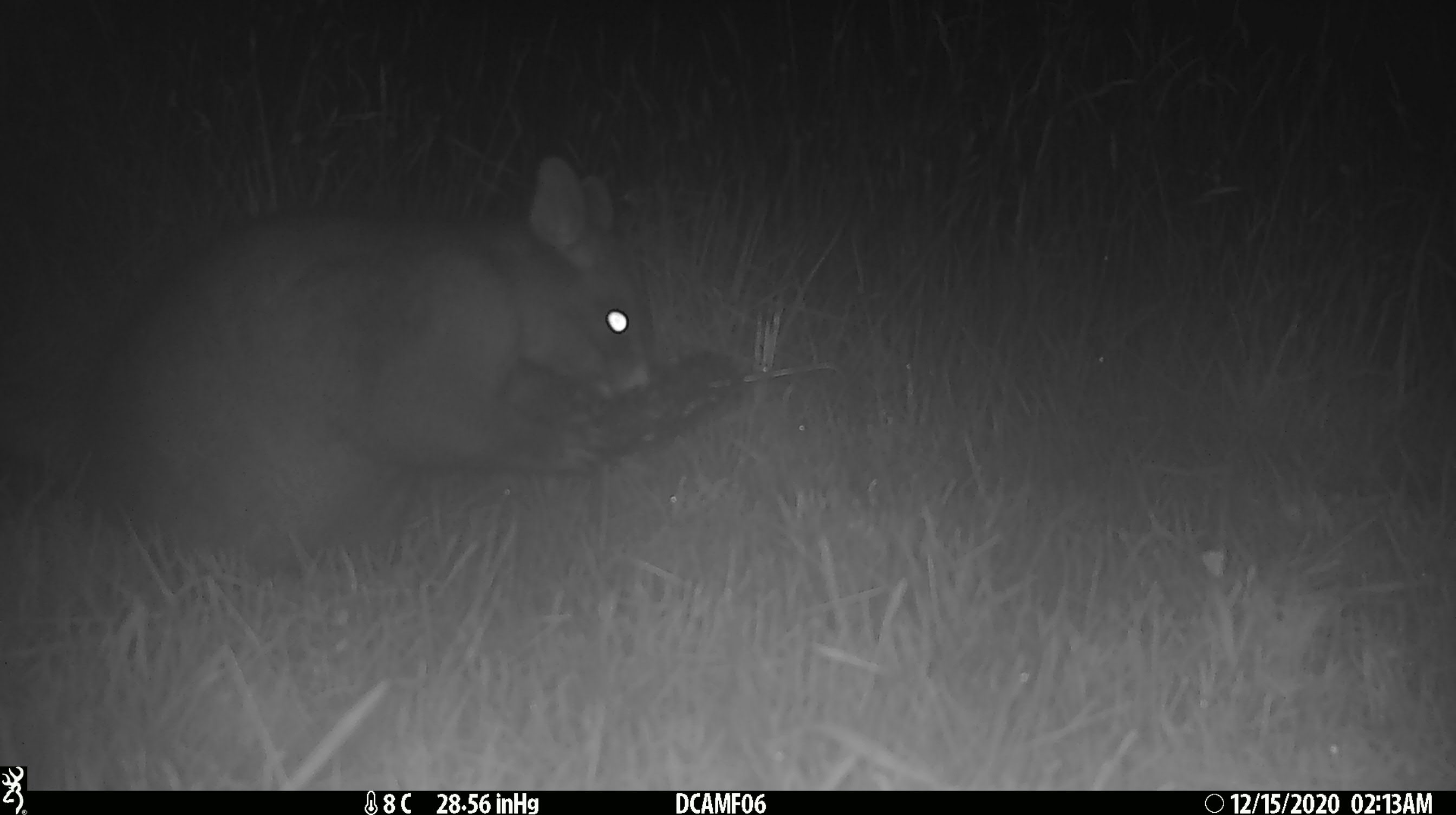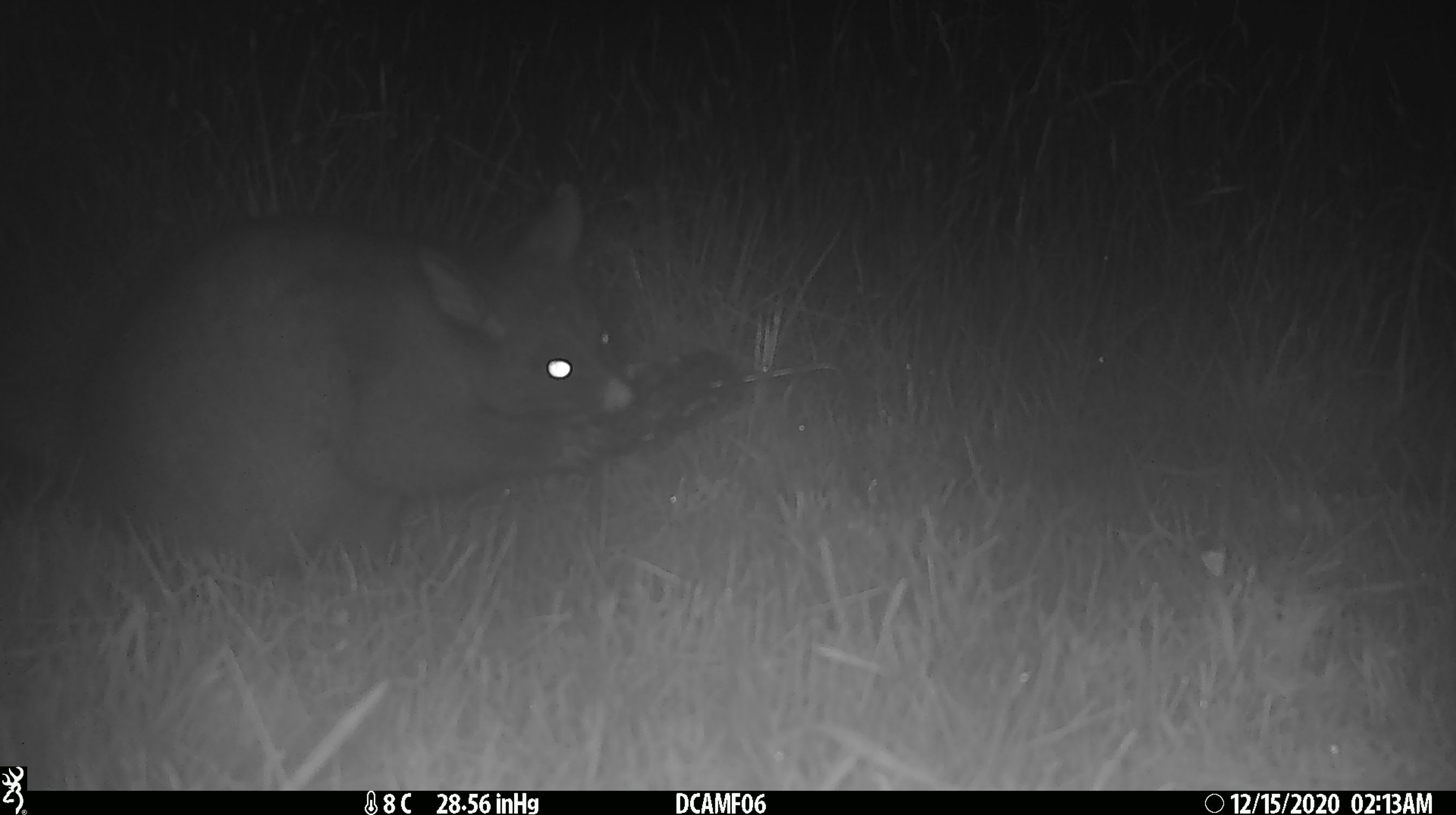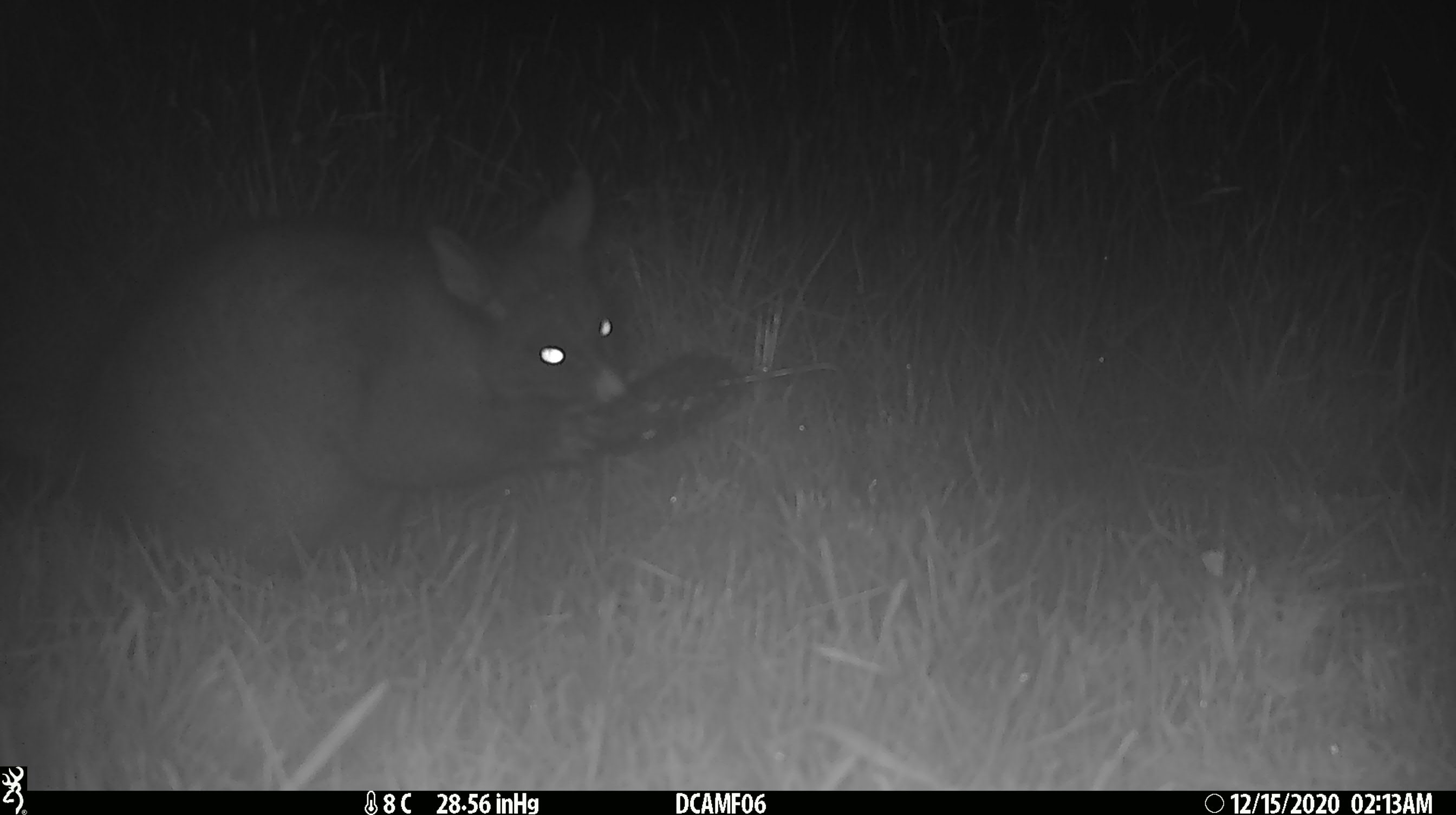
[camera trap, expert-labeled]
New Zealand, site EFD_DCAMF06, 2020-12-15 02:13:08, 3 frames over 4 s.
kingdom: Animalia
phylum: Chordata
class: Mammalia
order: Diprotodontia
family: Phalangeridae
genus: Trichosurus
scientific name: Trichosurus vulpecula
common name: common brushtail possum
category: possum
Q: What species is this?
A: Possum (common brushtail possum) (Trichosurus vulpecula).